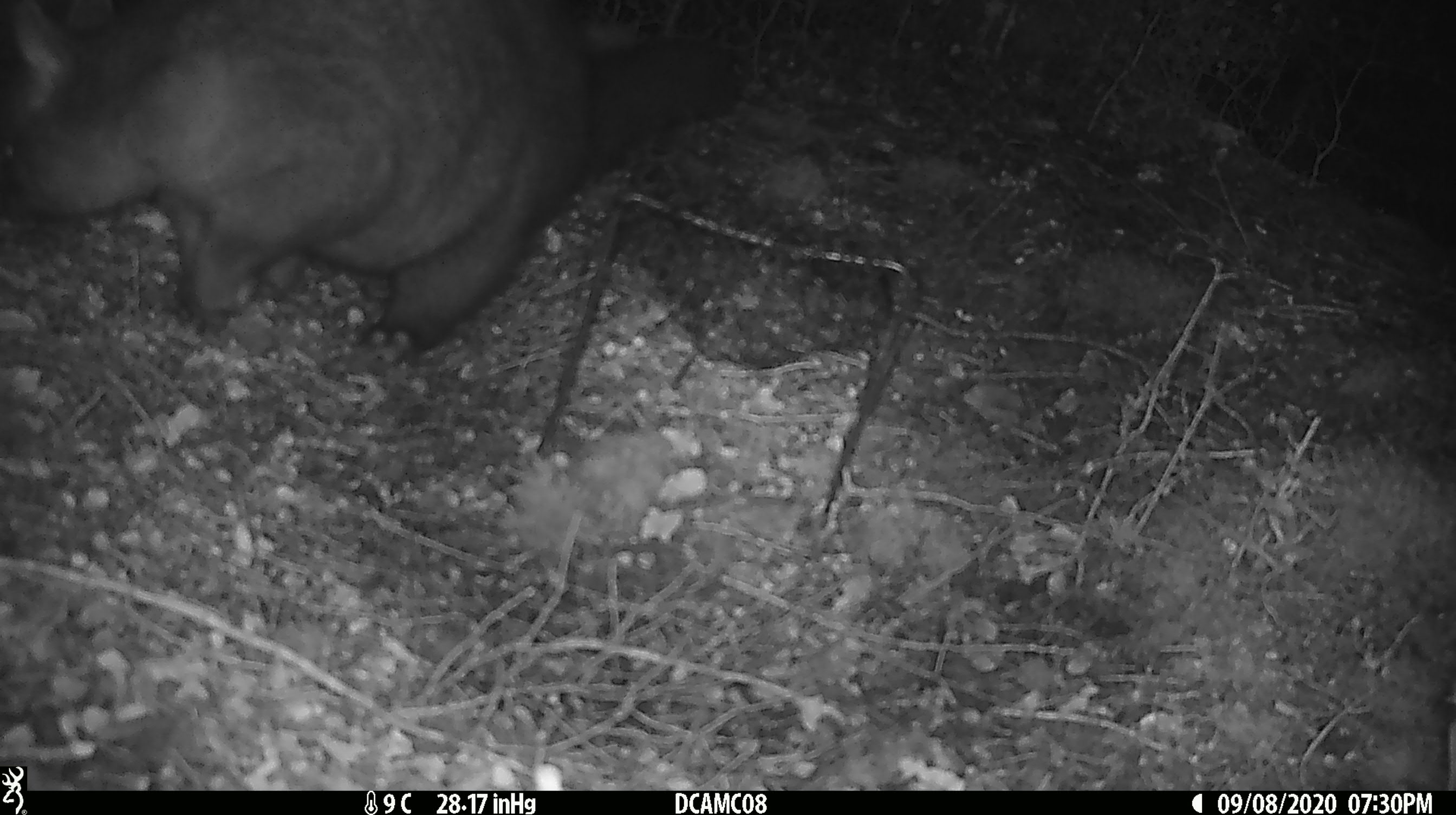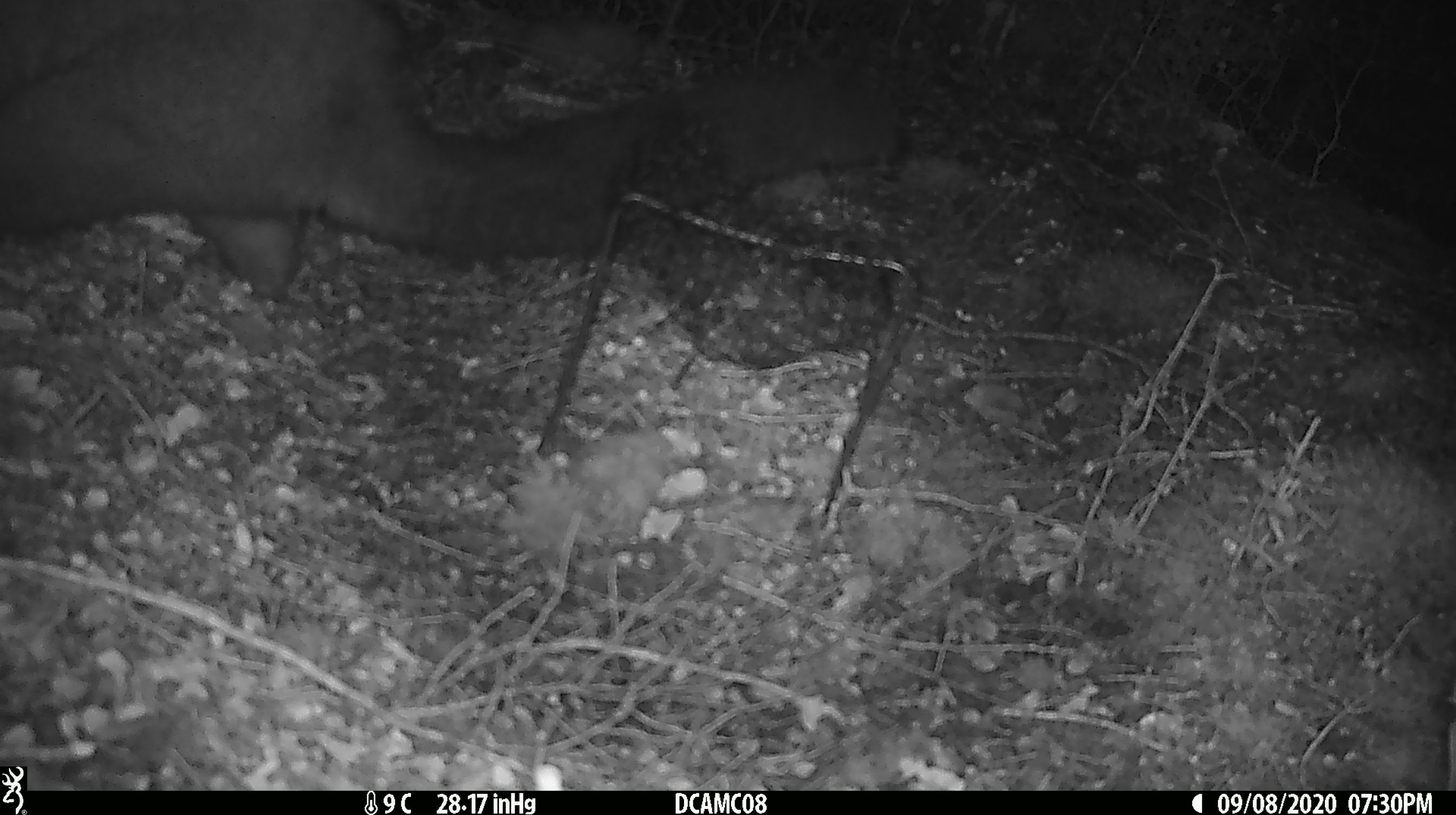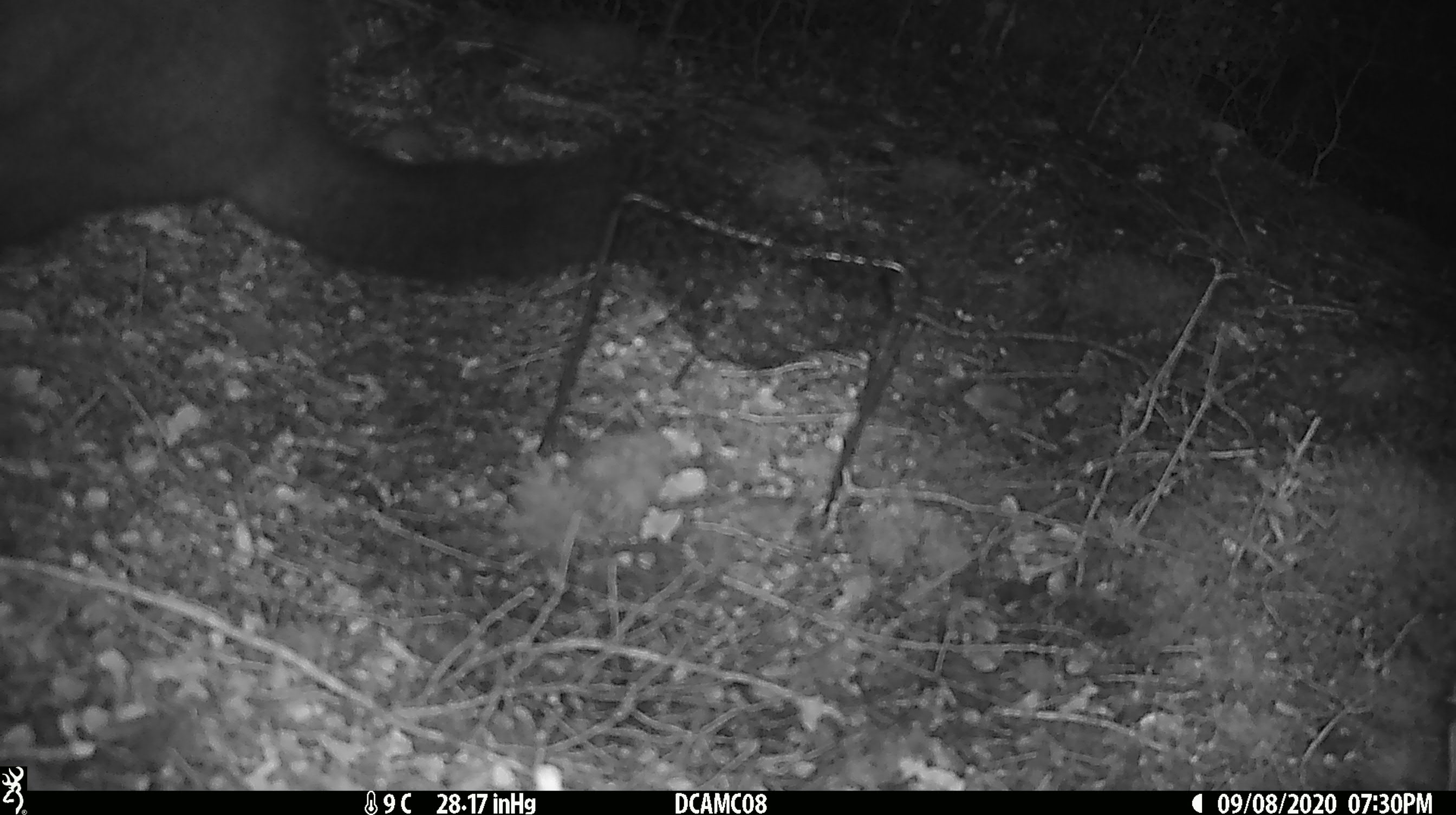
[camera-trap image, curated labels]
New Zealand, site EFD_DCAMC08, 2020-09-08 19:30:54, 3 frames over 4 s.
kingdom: Animalia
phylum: Chordata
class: Mammalia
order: Diprotodontia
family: Phalangeridae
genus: Trichosurus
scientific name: Trichosurus vulpecula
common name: common brushtail possum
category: possum